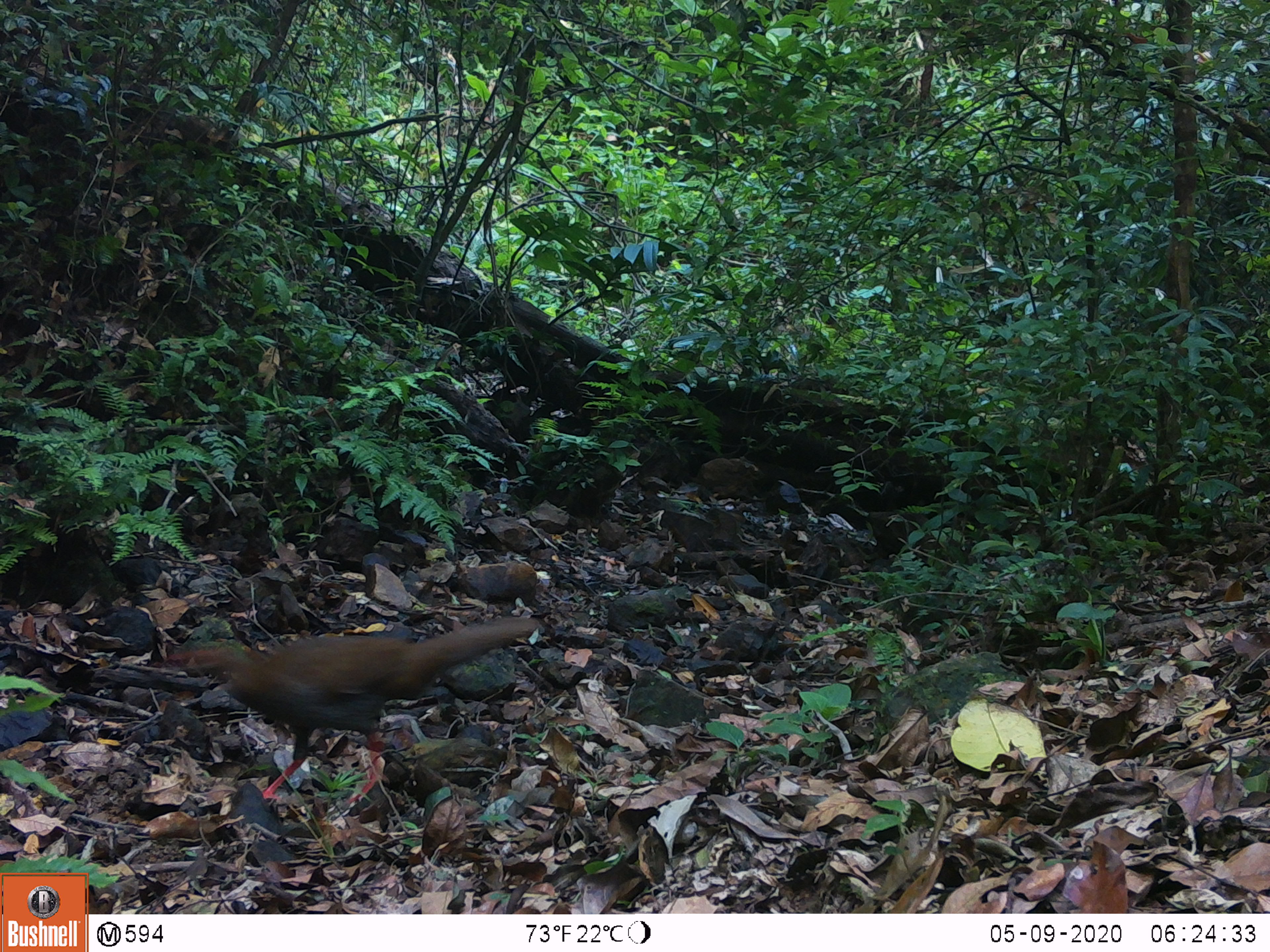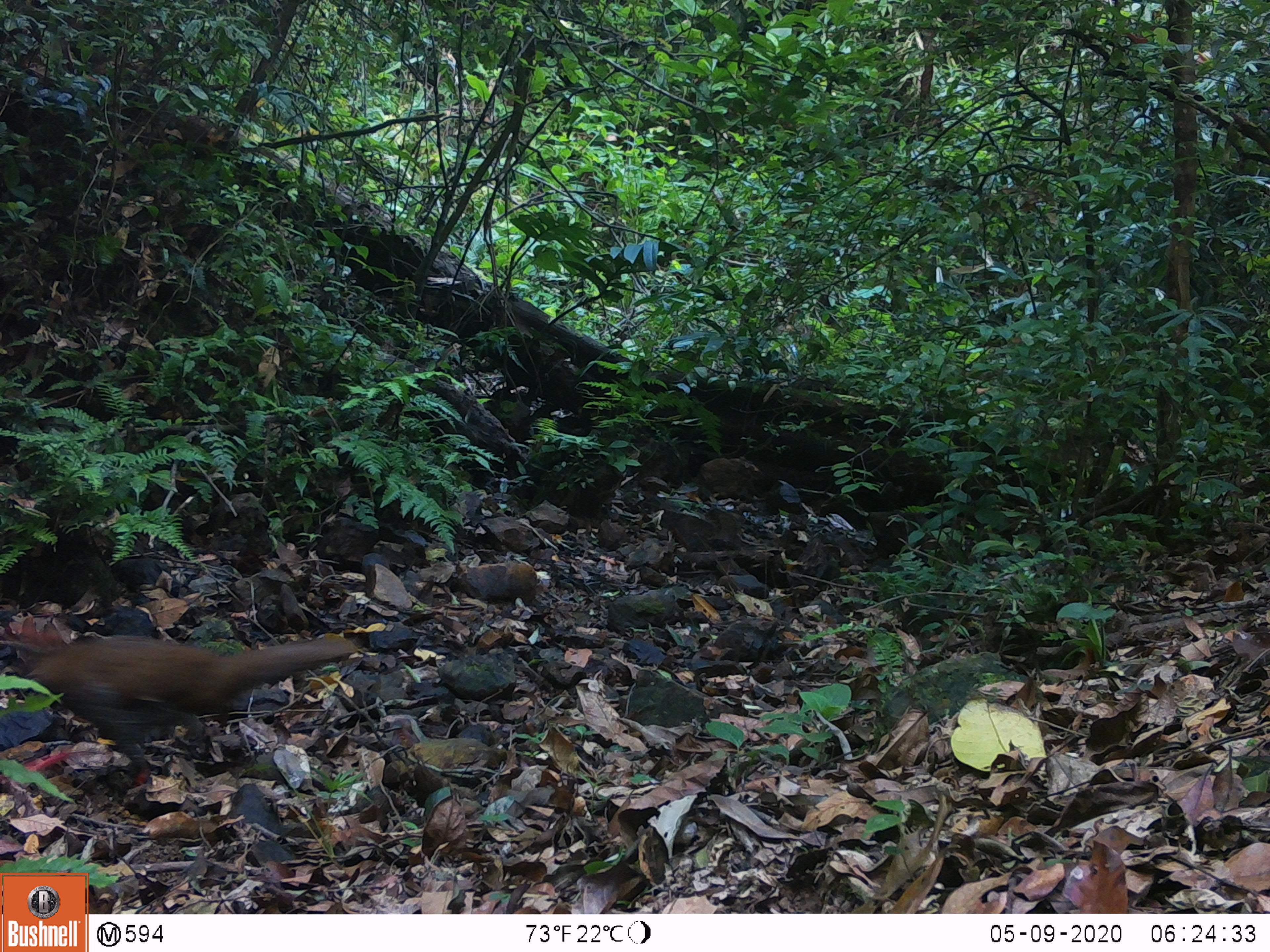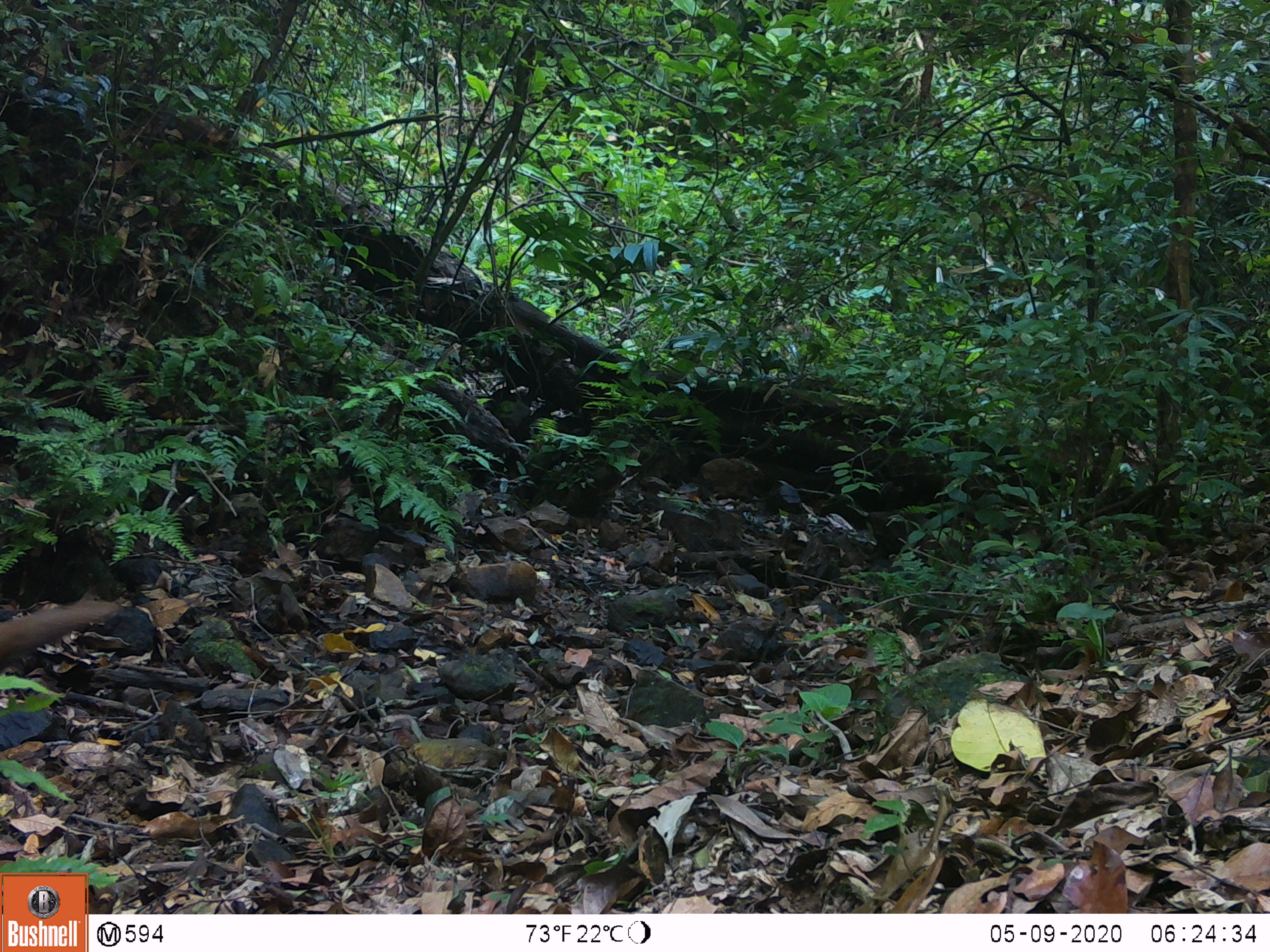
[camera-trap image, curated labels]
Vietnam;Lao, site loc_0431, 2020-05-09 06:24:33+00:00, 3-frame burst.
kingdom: Animalia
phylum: Chordata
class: Aves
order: Galliformes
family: Phasianidae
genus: Lophura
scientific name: Lophura nycthemera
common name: silver pheasant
Silver pheasant (Lophura nycthemera). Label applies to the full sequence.